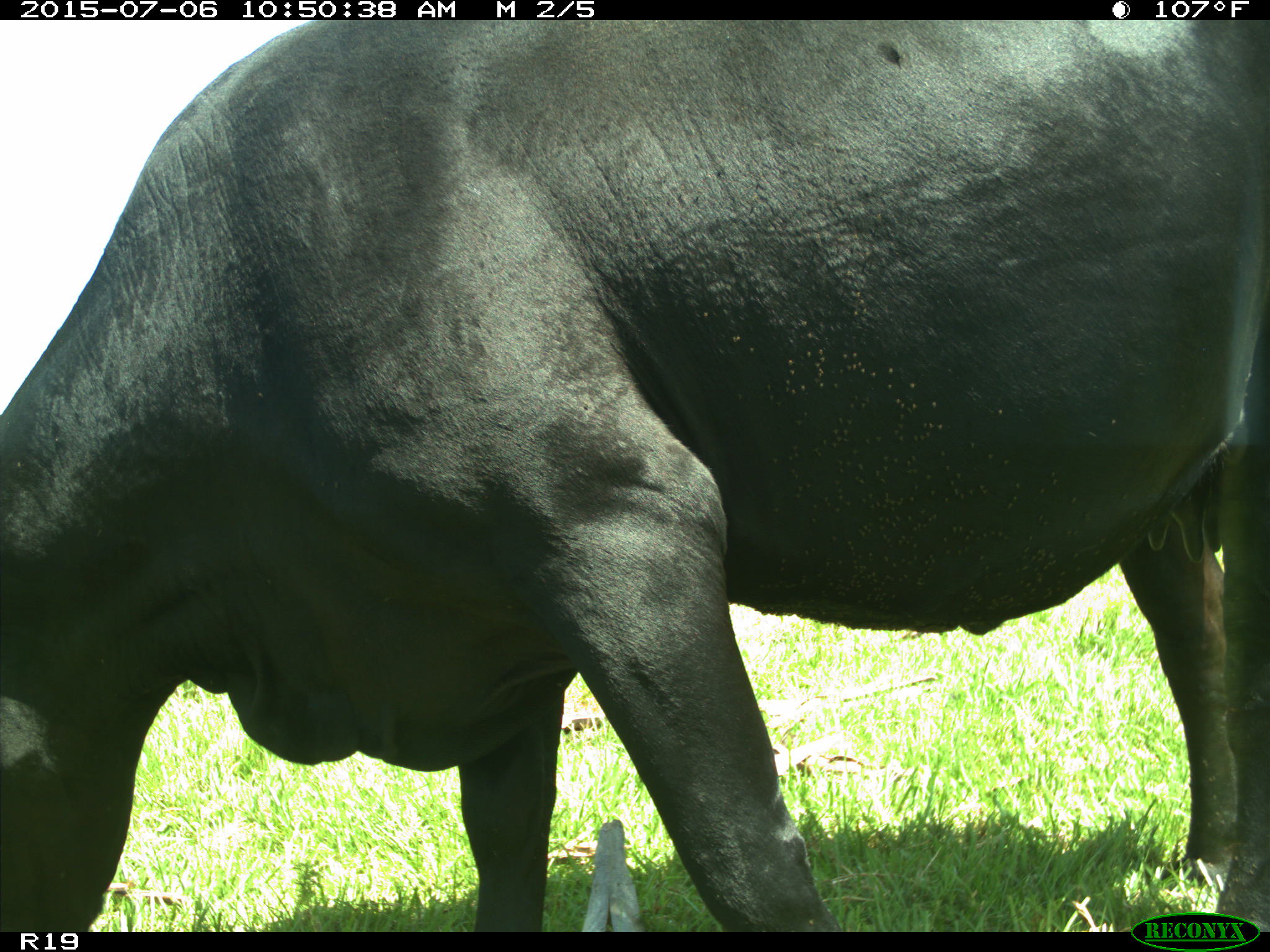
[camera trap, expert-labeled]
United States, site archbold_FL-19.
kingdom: Animalia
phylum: Chordata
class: Mammalia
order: Artiodactyla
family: Bovidae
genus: Bos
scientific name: Bos taurus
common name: domestic cow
Bos taurus (domestic cow).